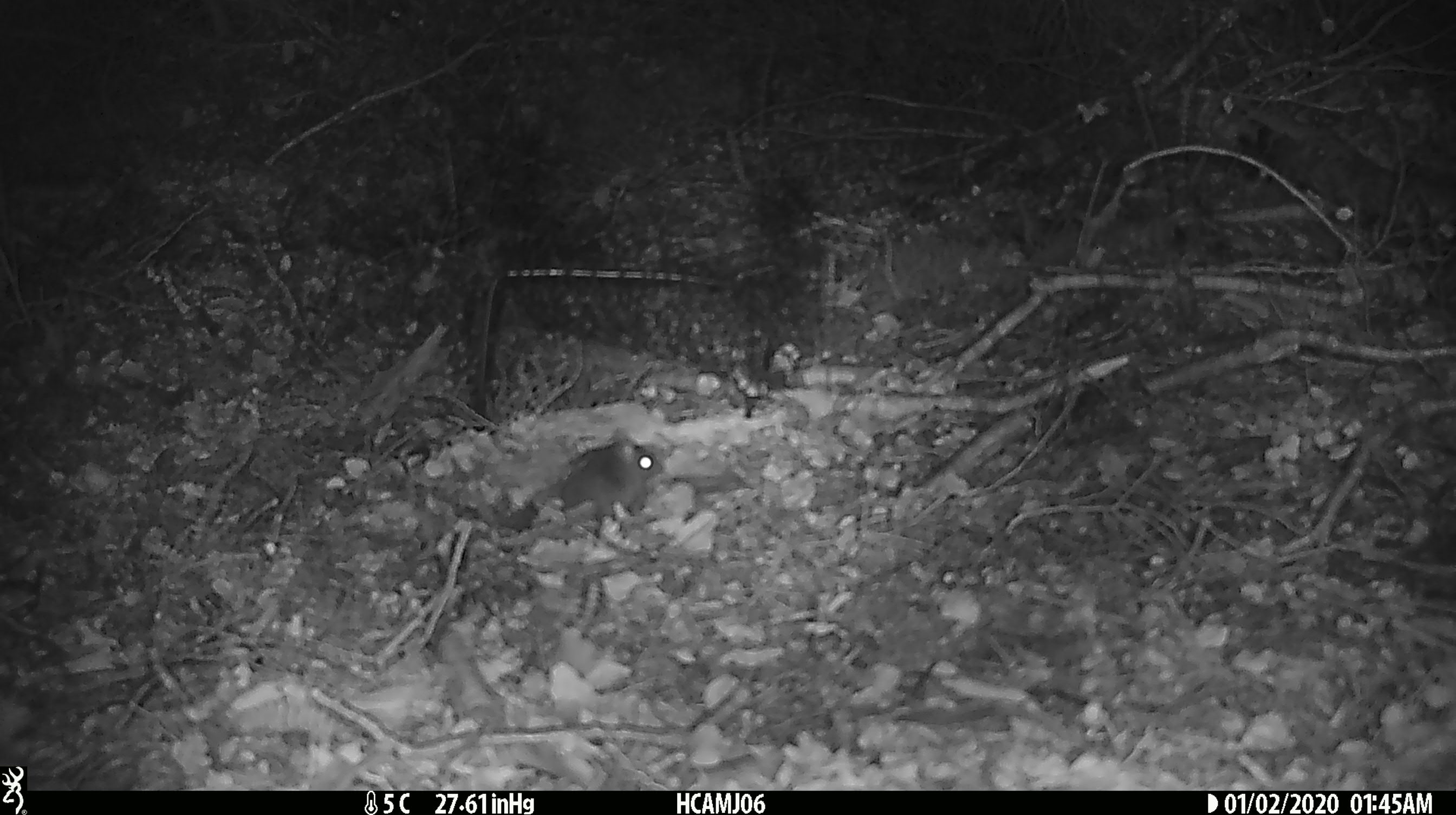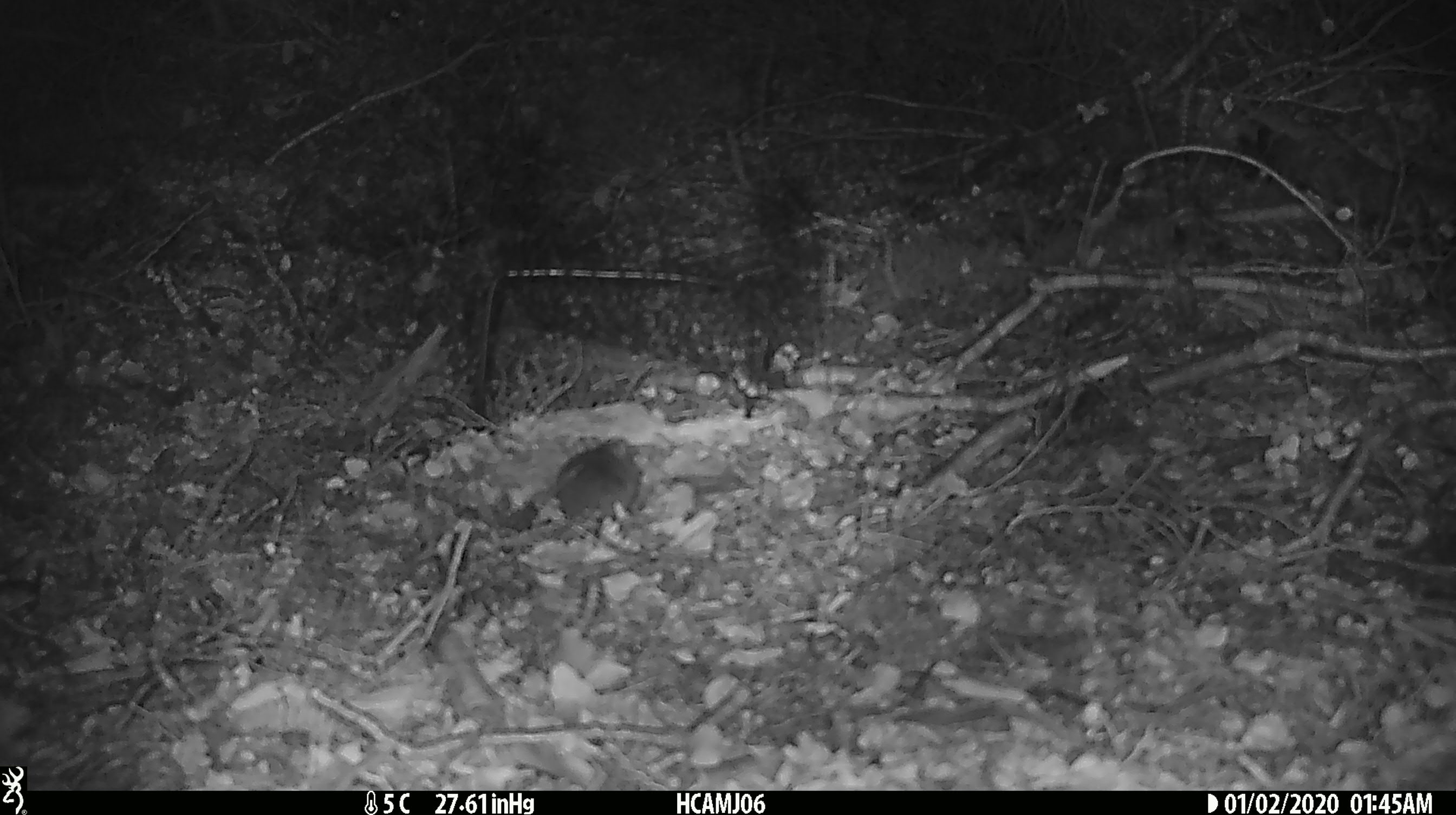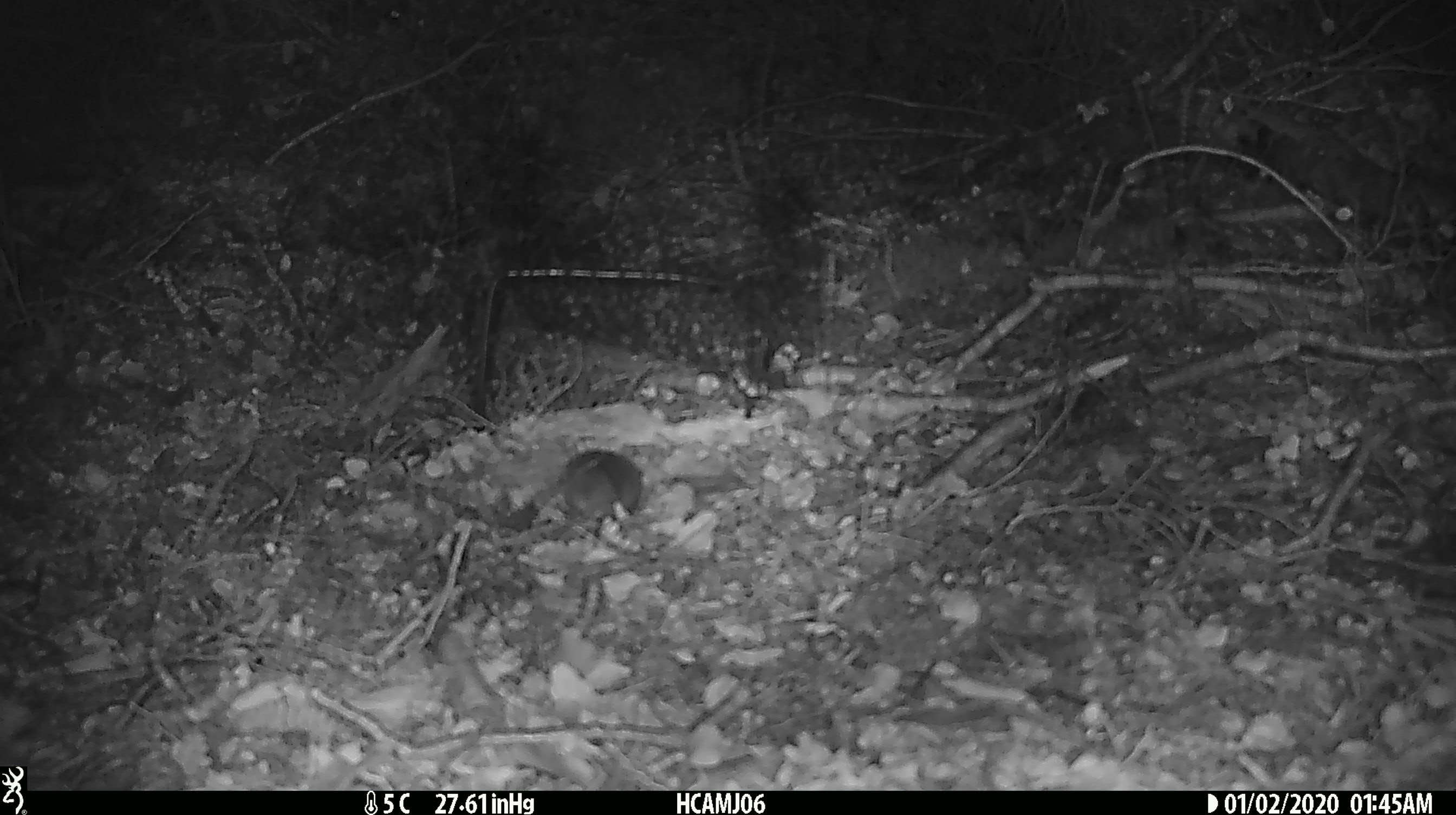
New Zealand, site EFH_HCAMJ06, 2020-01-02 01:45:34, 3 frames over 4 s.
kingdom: Animalia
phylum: Chordata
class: Mammalia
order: Rodentia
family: Muridae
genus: Mus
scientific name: Mus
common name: mouse